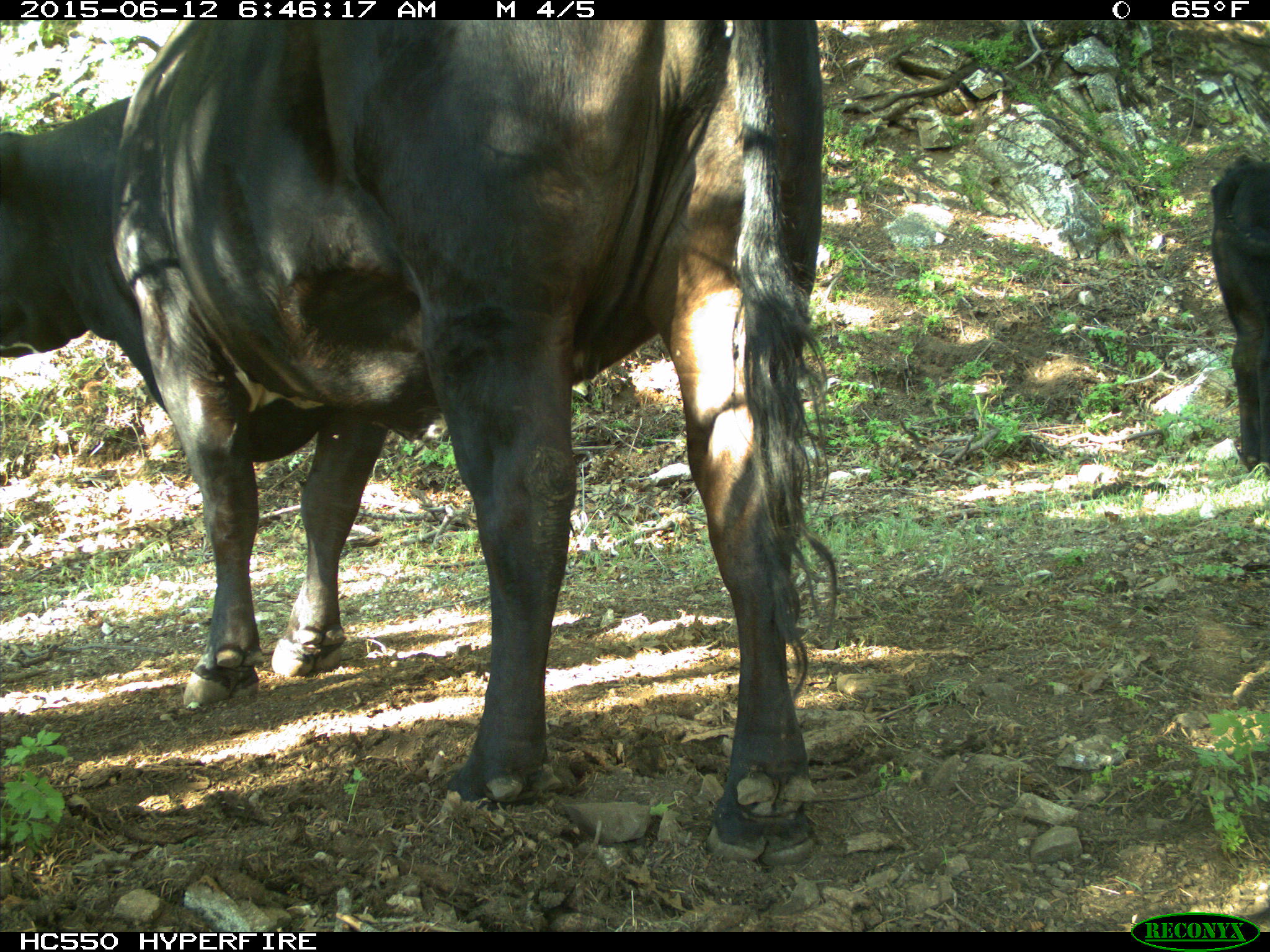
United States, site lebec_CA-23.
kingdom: Animalia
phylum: Chordata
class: Mammalia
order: Artiodactyla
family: Bovidae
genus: Bos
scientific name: Bos taurus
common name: domestic cow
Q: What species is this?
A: Bos taurus (domestic cow).